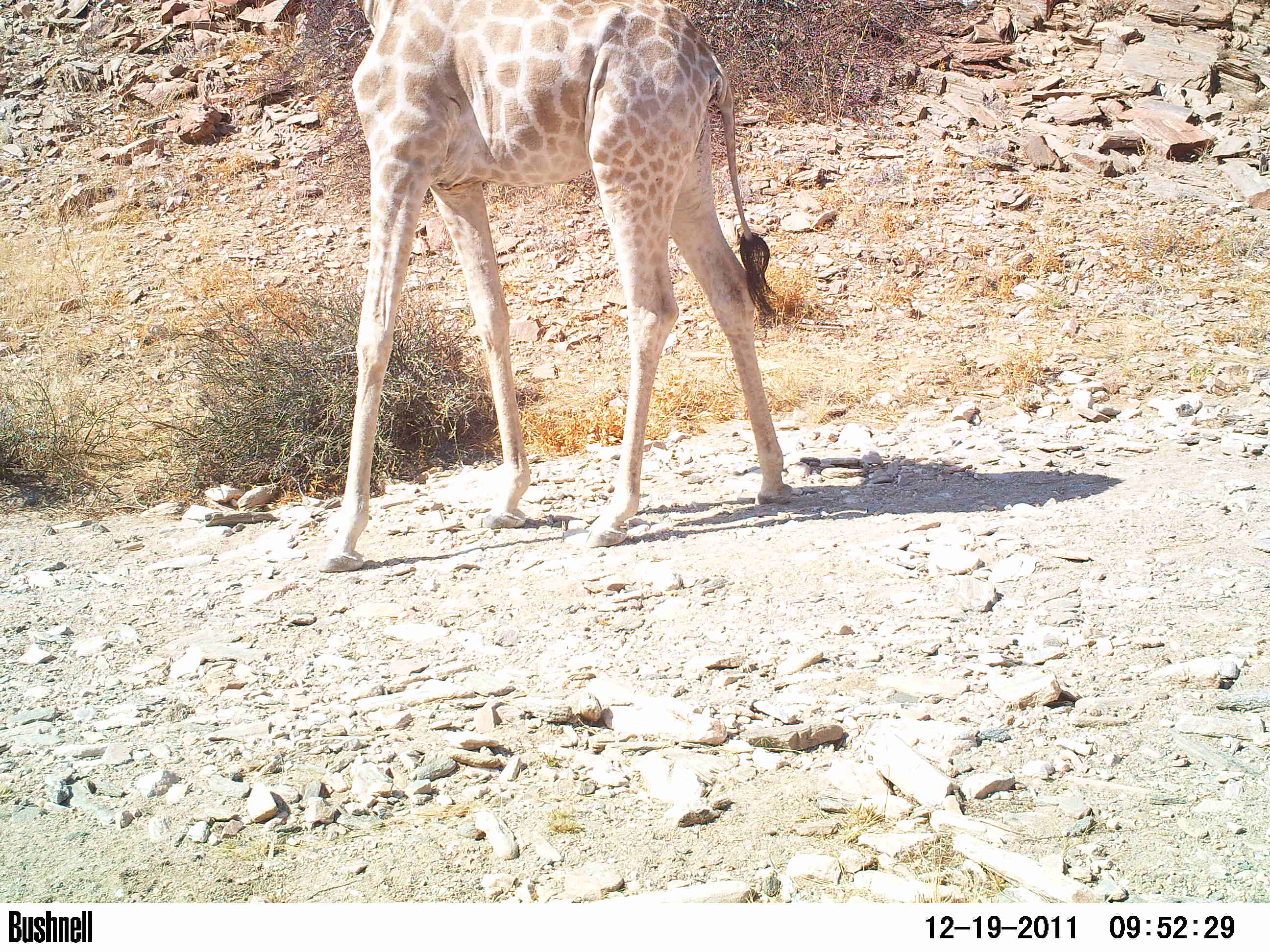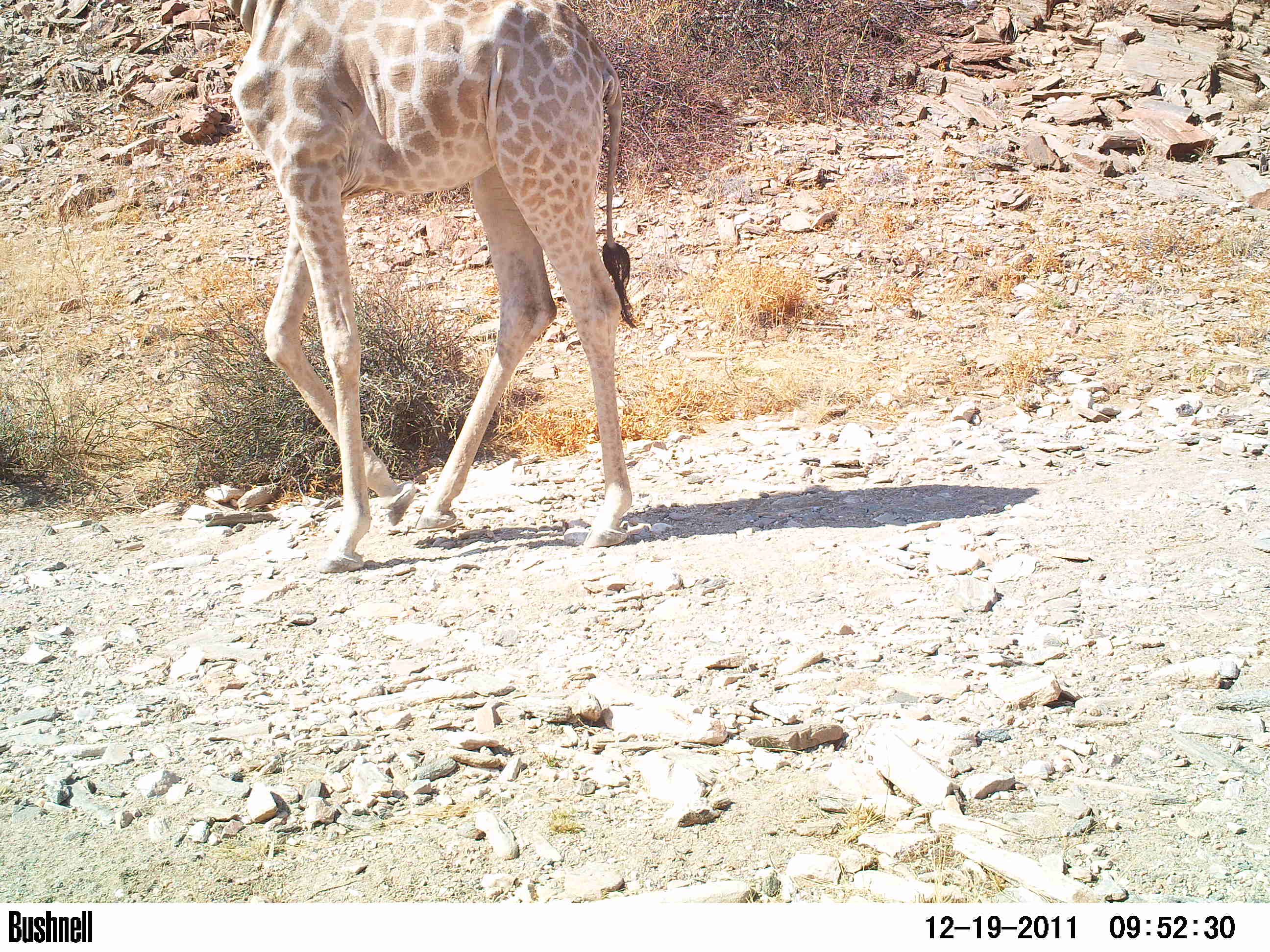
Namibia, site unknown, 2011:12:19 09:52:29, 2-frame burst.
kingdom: Animalia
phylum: Chordata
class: Mammalia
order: Artiodactyla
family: Giraffidae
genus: Giraffa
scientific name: Giraffa camelopardalis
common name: giraffe